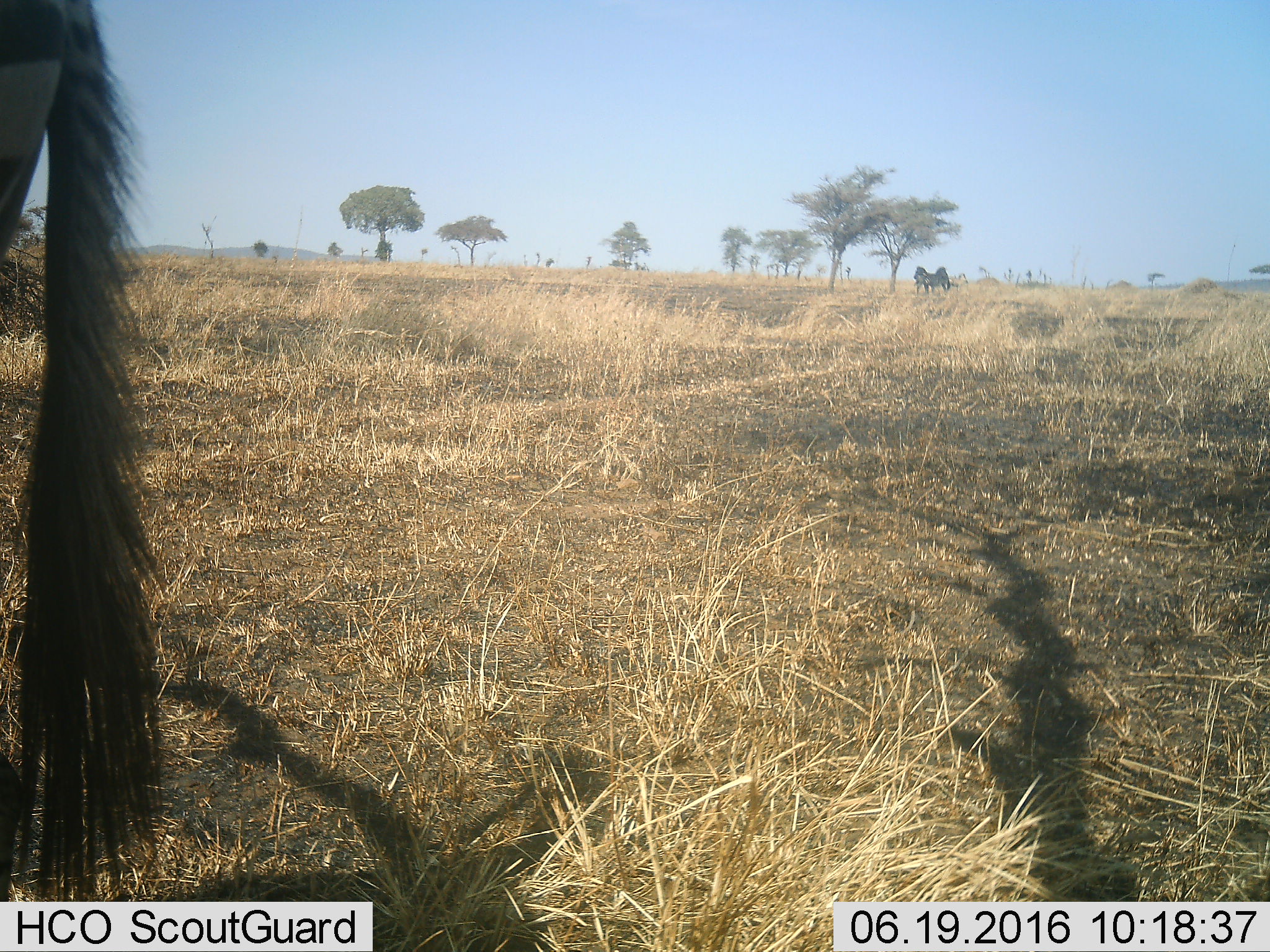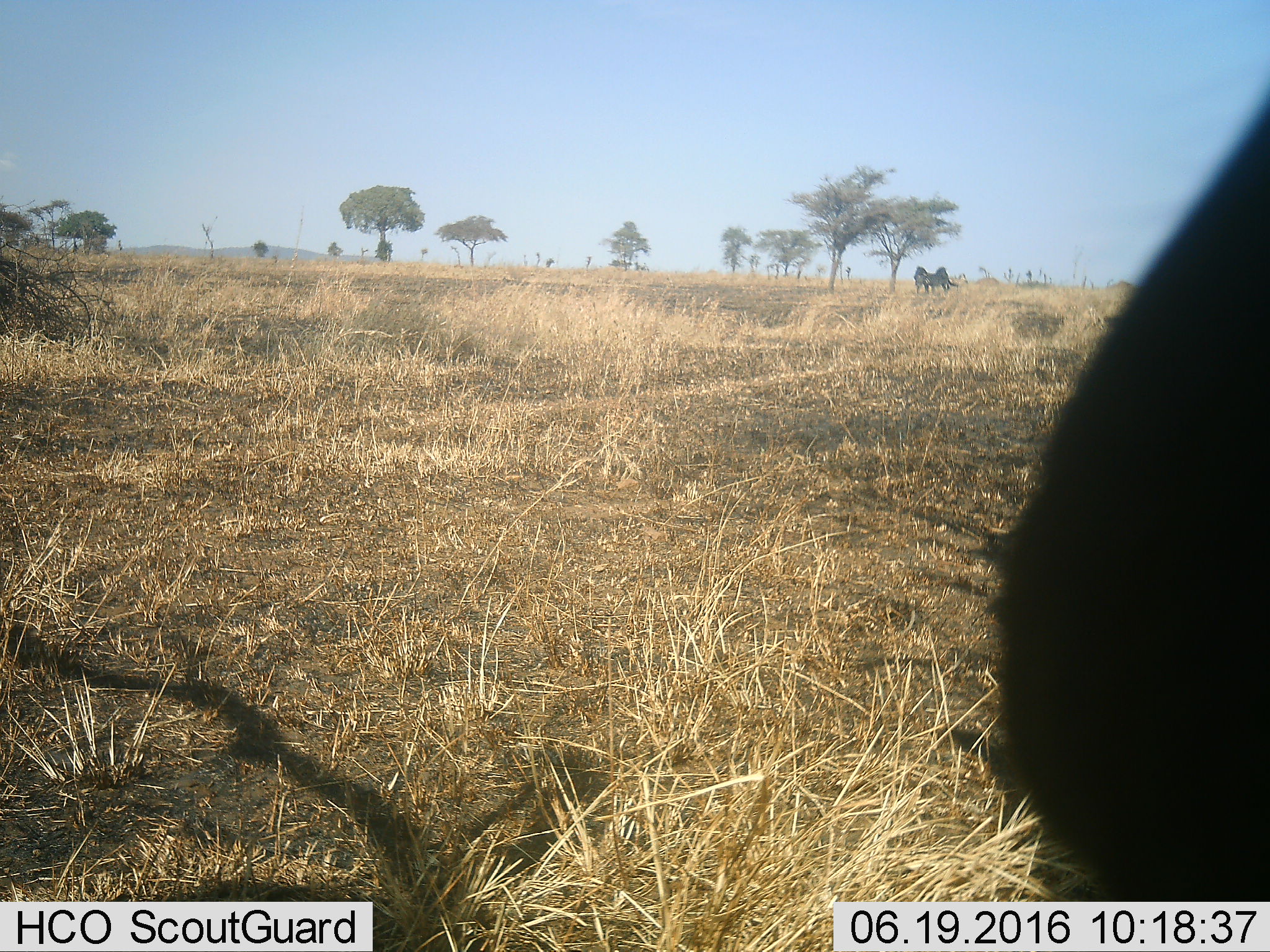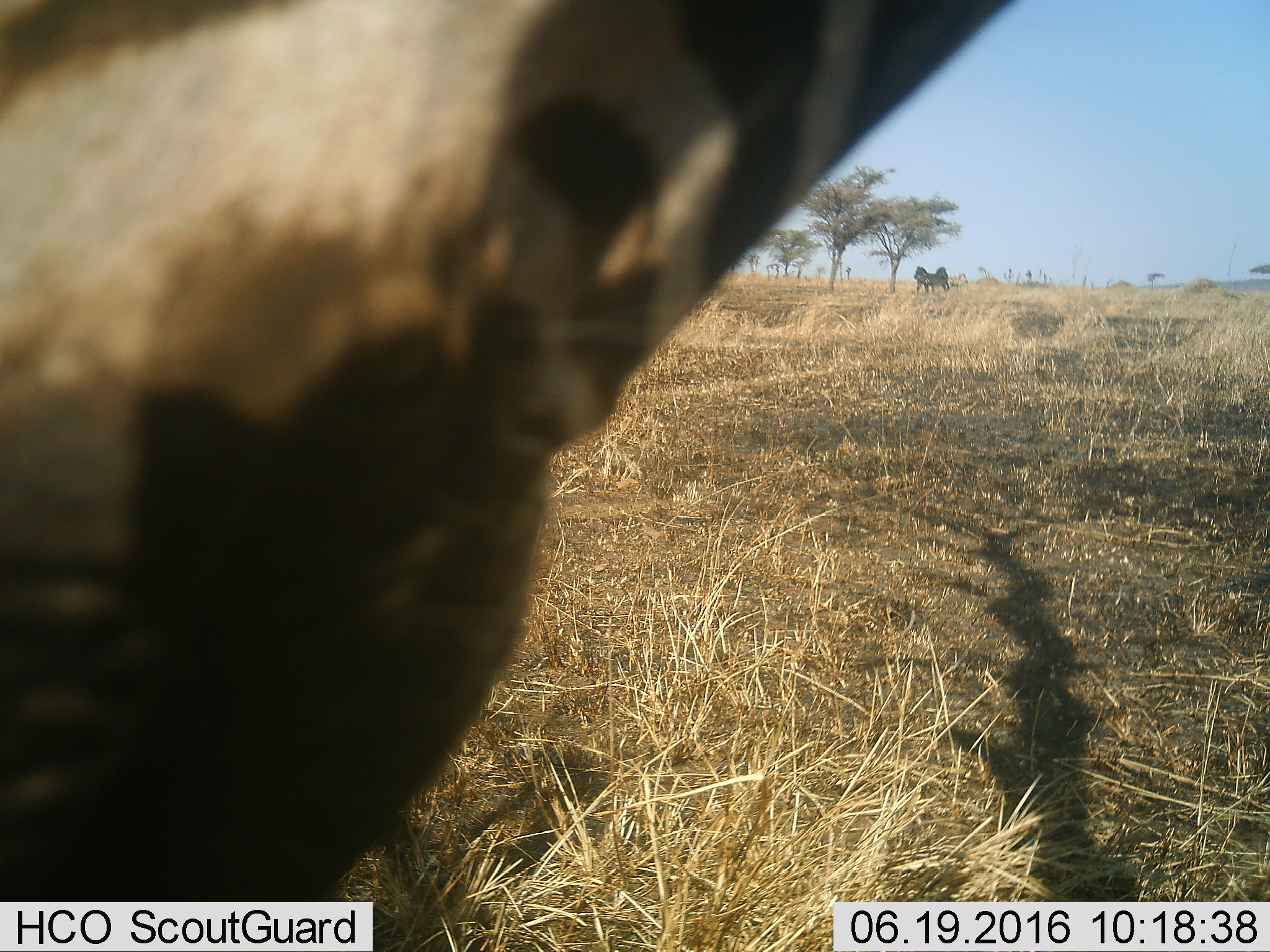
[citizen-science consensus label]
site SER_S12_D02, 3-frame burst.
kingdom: Animalia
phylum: Chordata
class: Mammalia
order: Perissodactyla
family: Equidae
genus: Equus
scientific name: Equus quagga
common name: plains zebra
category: zebraplains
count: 3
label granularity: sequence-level